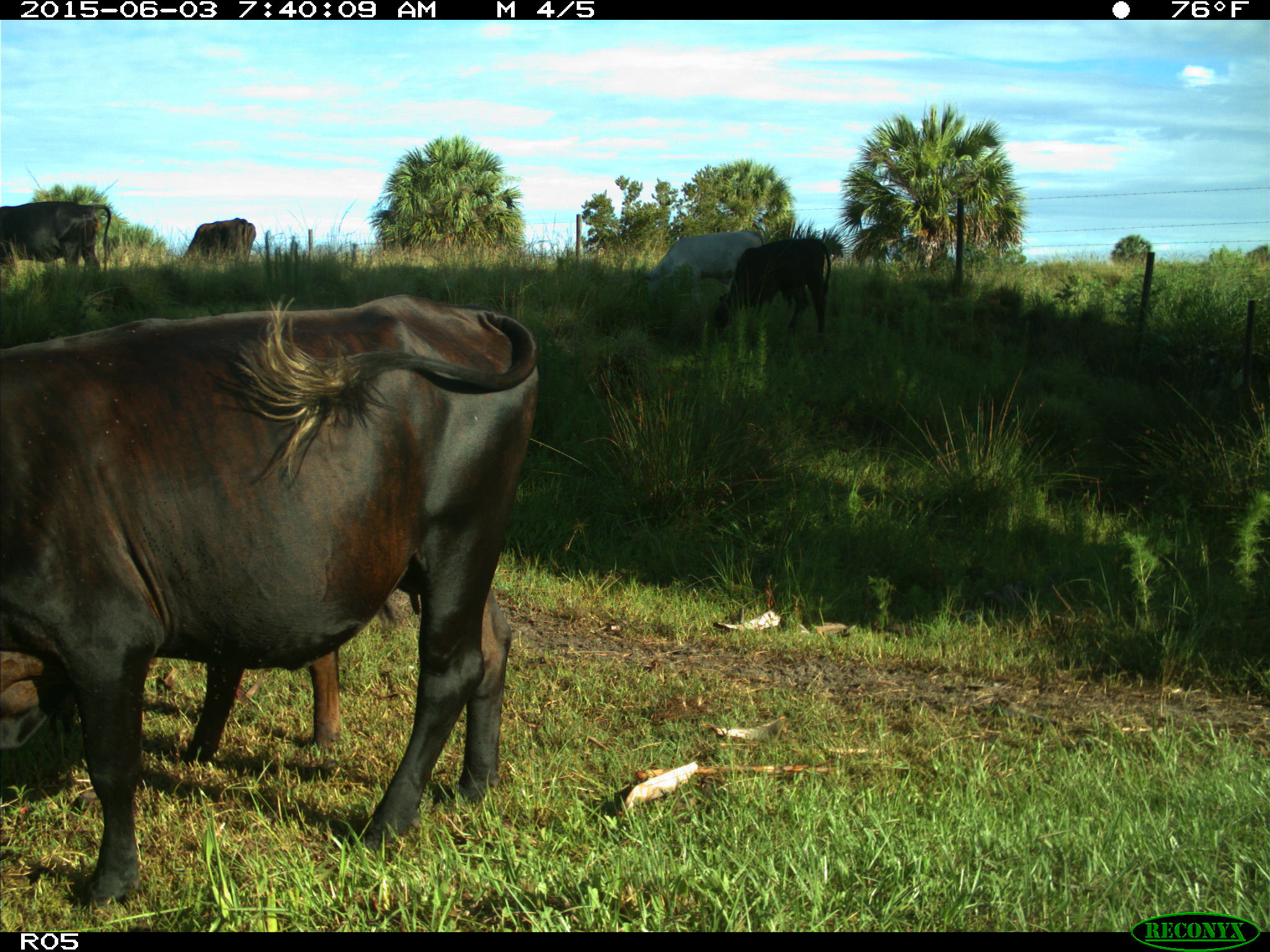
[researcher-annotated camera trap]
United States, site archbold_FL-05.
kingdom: Animalia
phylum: Chordata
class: Mammalia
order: Artiodactyla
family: Bovidae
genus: Bos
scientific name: Bos taurus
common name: domestic cow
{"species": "Bos taurus (domestic cow)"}